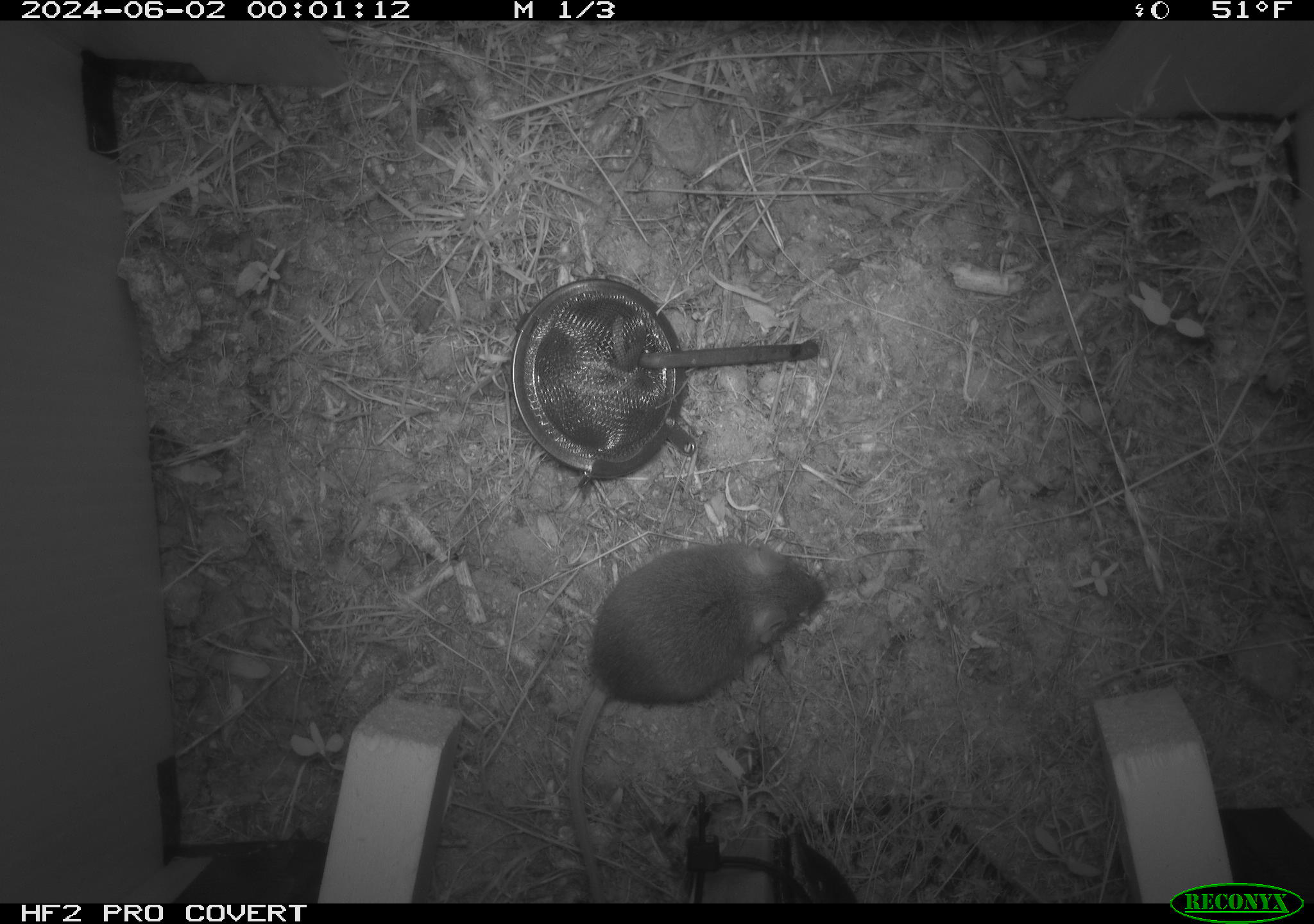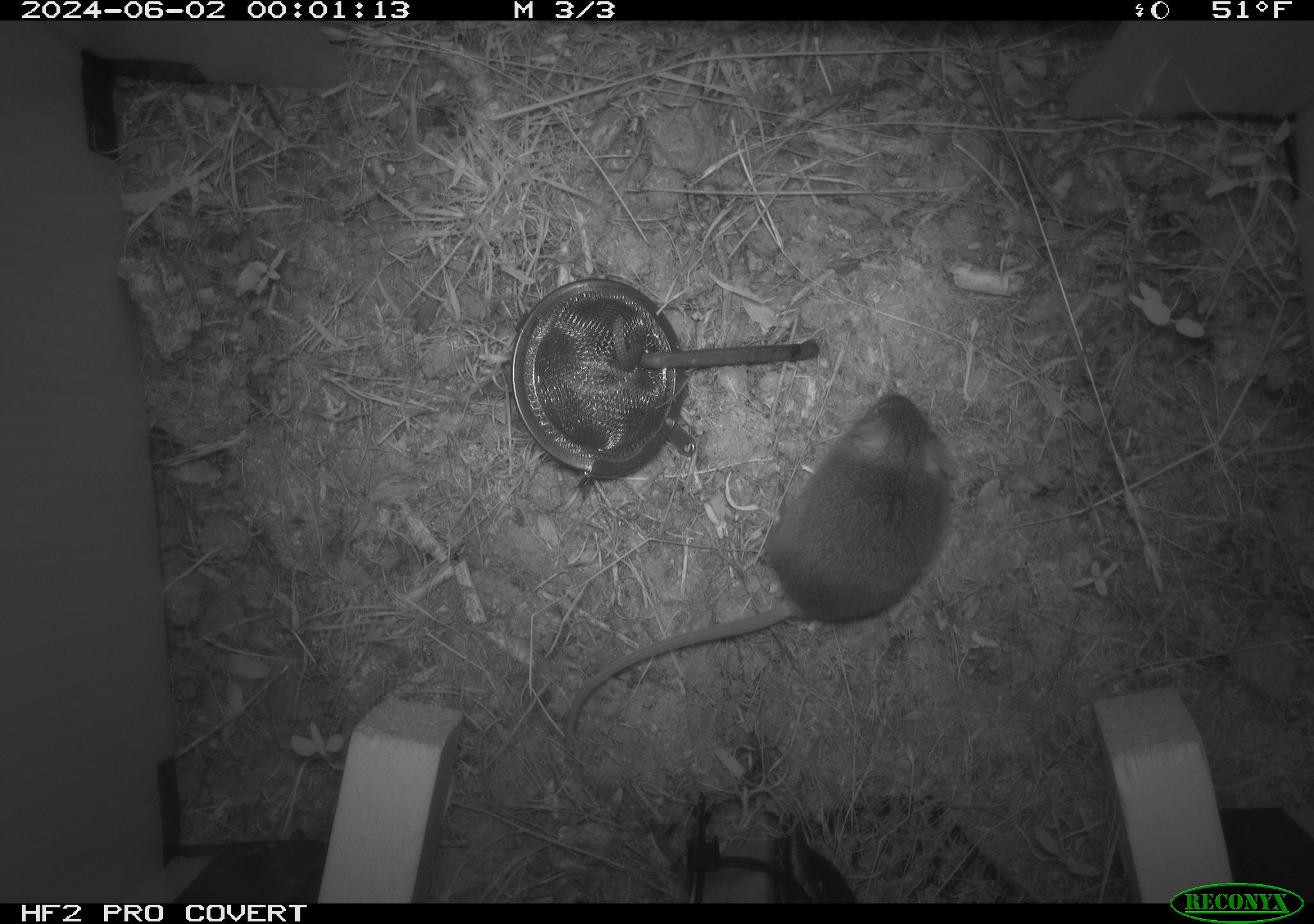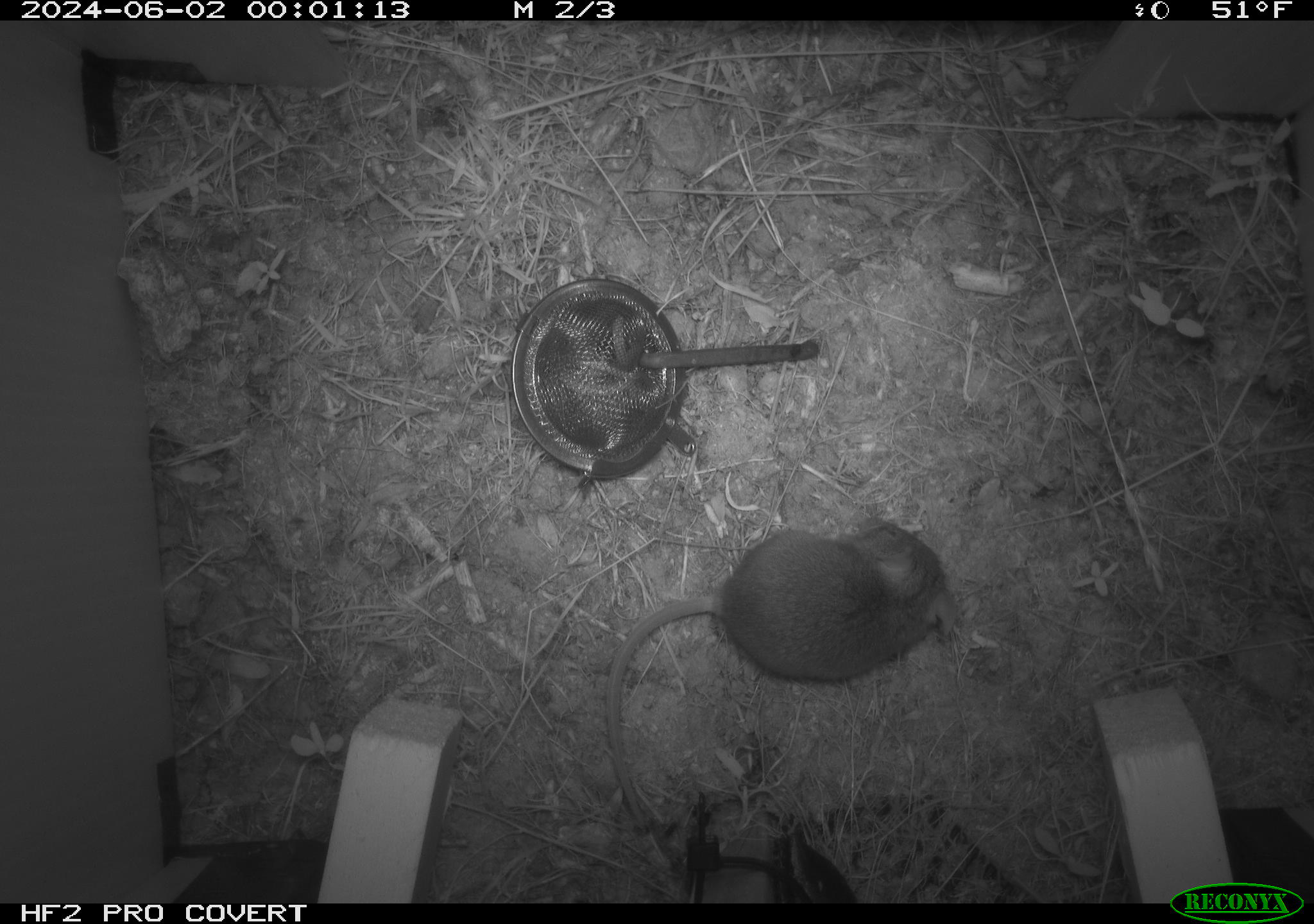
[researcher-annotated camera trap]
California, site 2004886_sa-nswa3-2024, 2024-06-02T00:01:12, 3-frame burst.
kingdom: Animalia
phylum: Chordata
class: Mammalia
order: Rodentia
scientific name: Rodentia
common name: rodent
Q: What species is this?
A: Rodent (Rodentia).